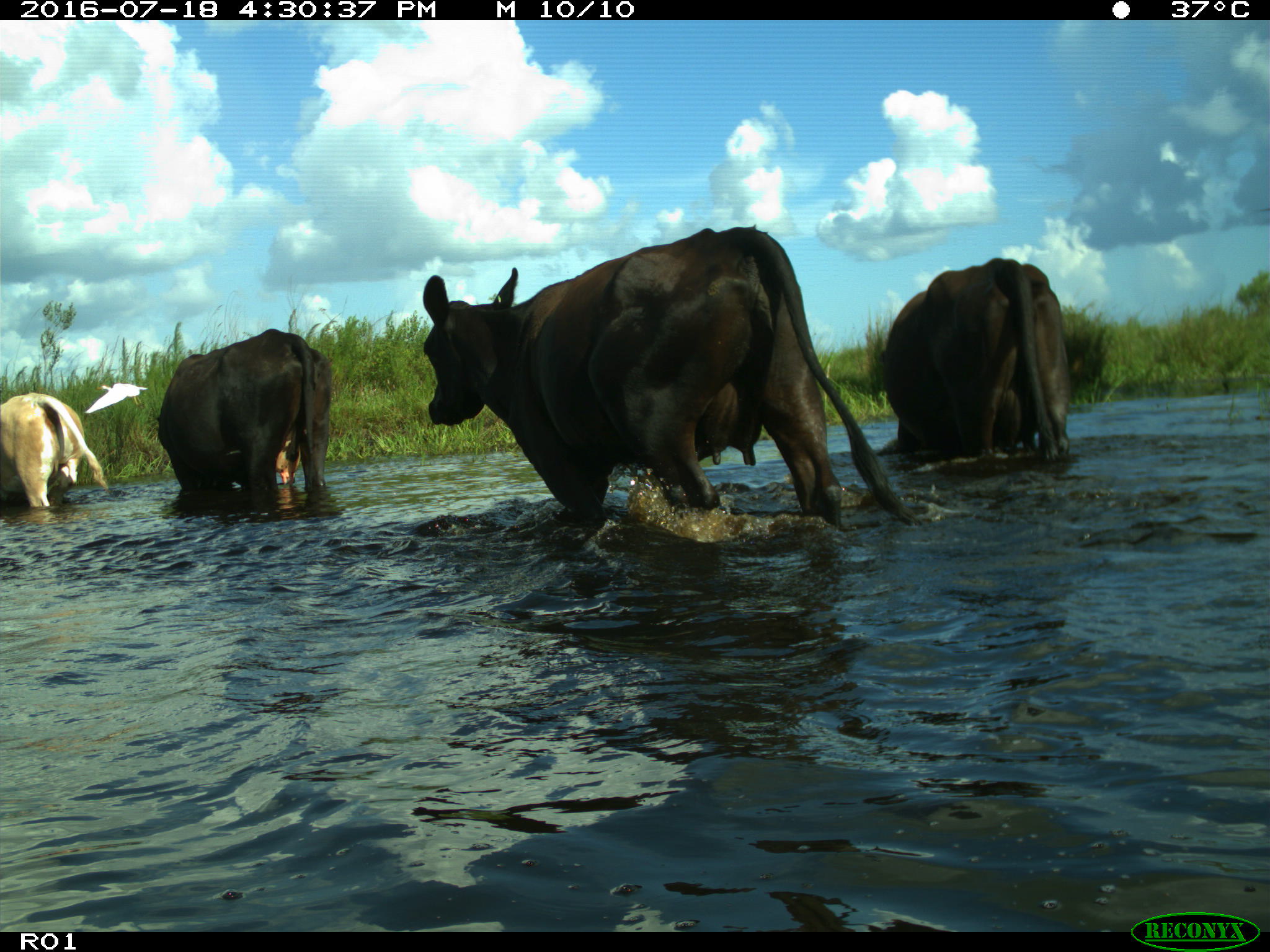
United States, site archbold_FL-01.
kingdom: Animalia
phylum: Chordata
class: Mammalia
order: Artiodactyla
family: Bovidae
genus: Bos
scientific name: Bos taurus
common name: domestic cow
Bos taurus (domestic cow).